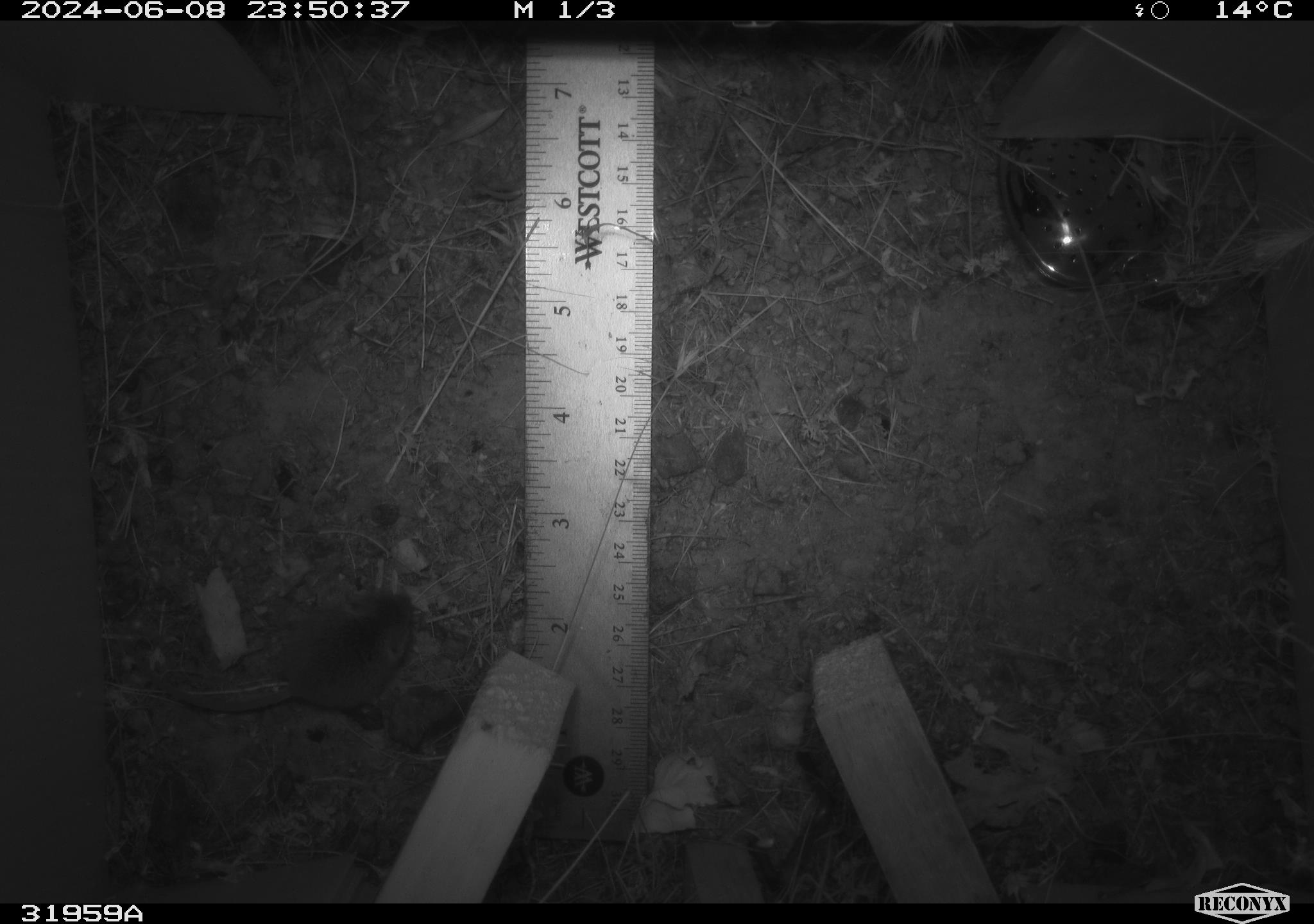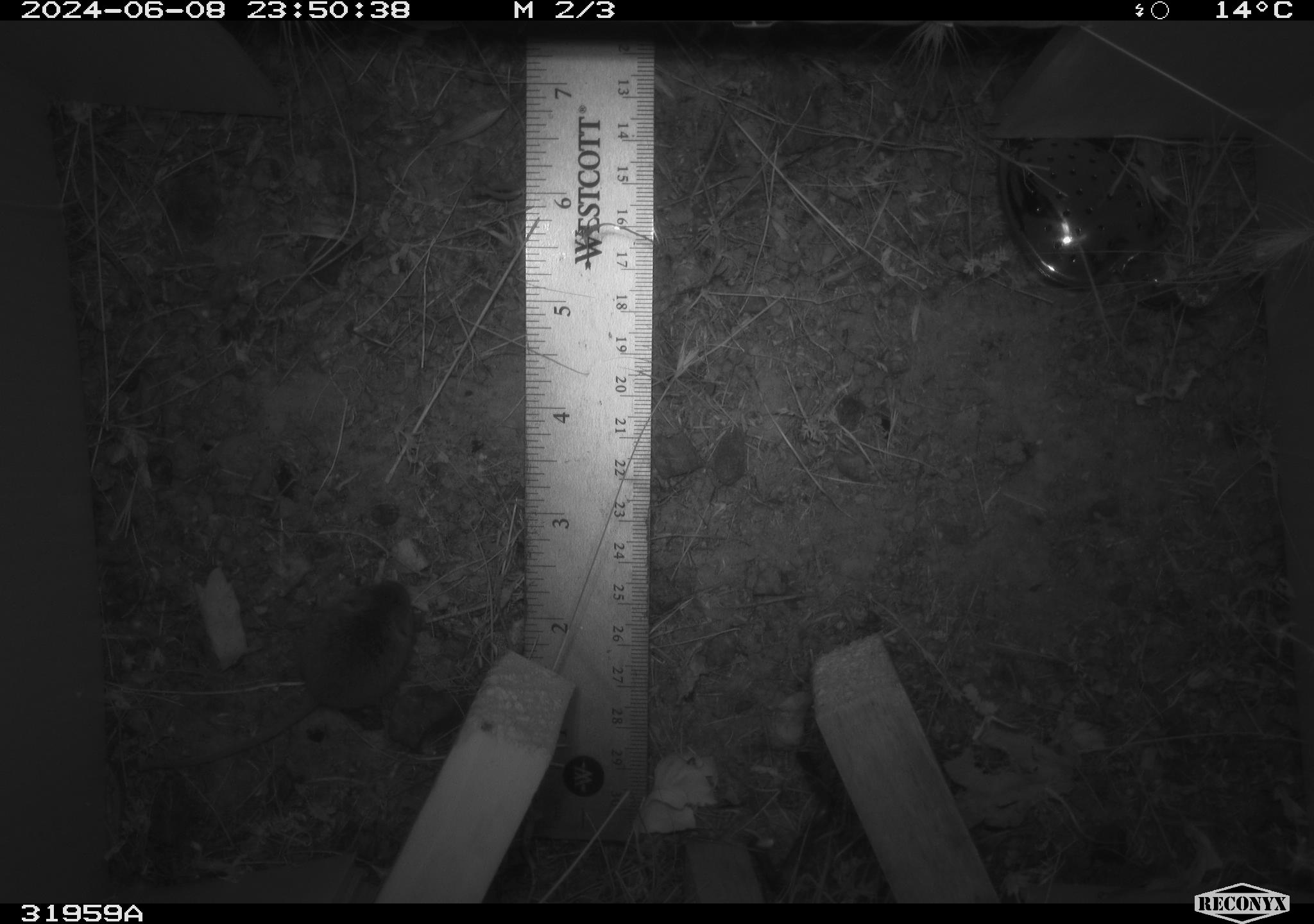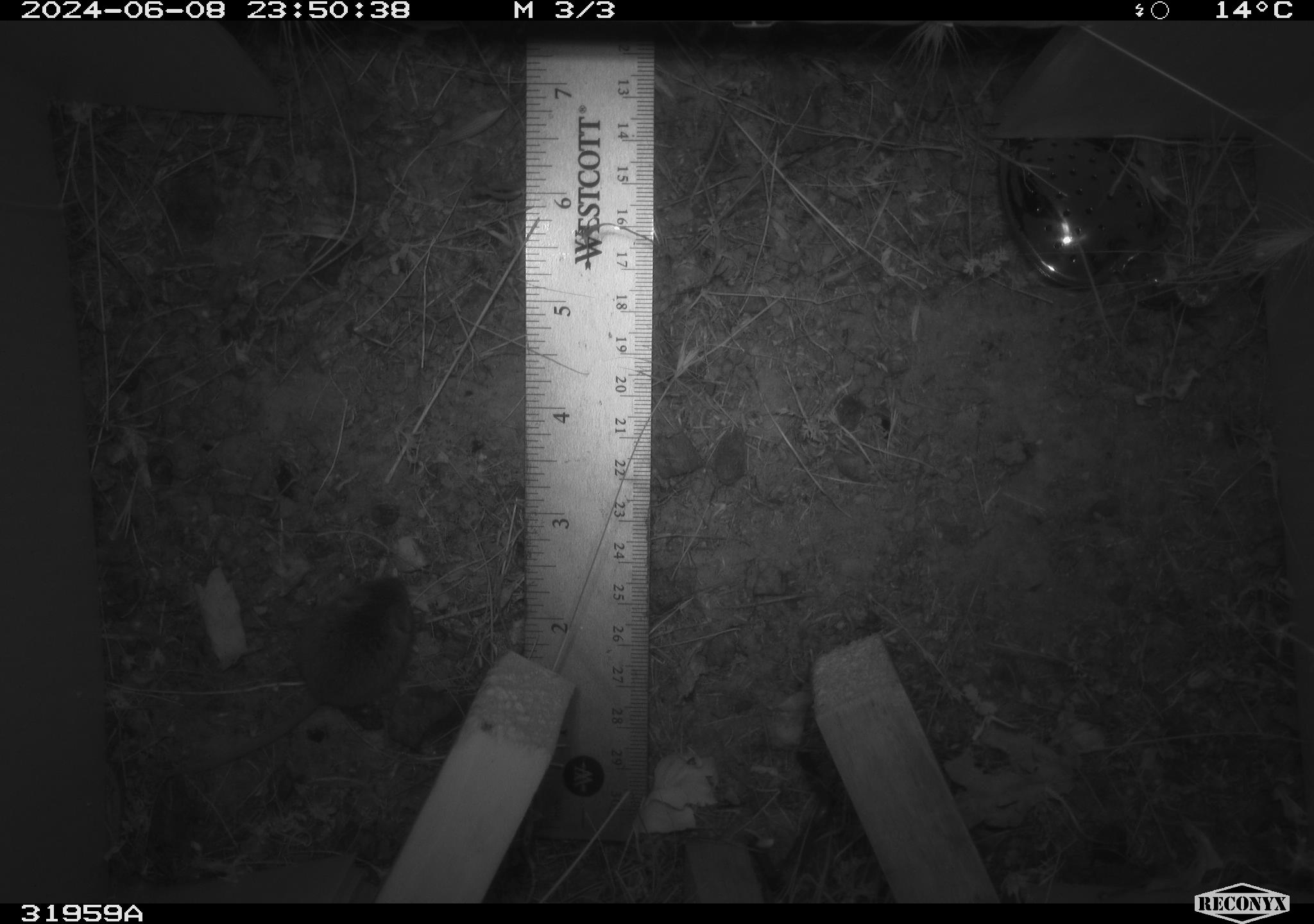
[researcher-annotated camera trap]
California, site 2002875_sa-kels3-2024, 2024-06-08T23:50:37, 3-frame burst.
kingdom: Animalia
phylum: Chordata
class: Mammalia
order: Rodentia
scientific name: Rodentia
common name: rodent